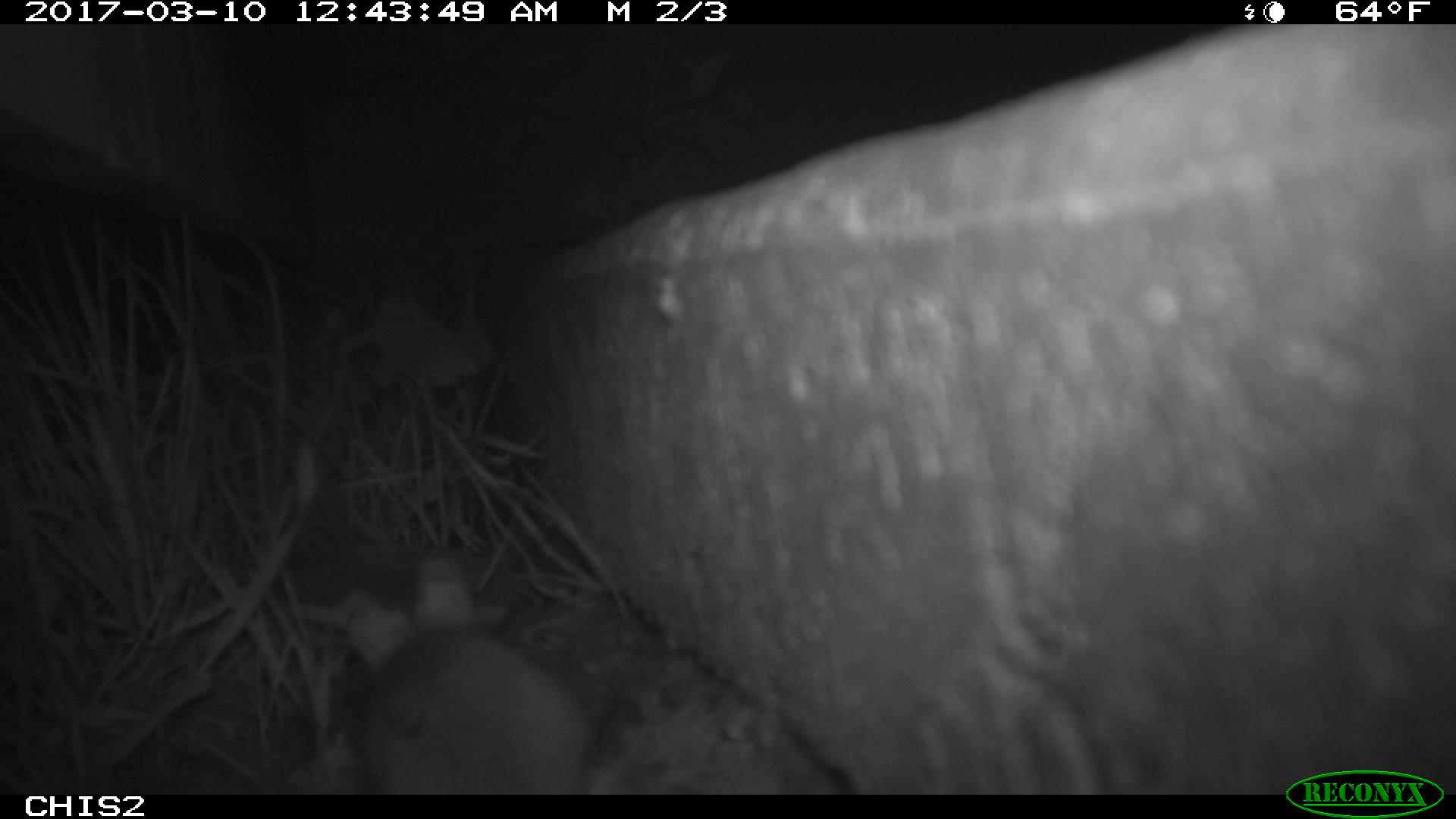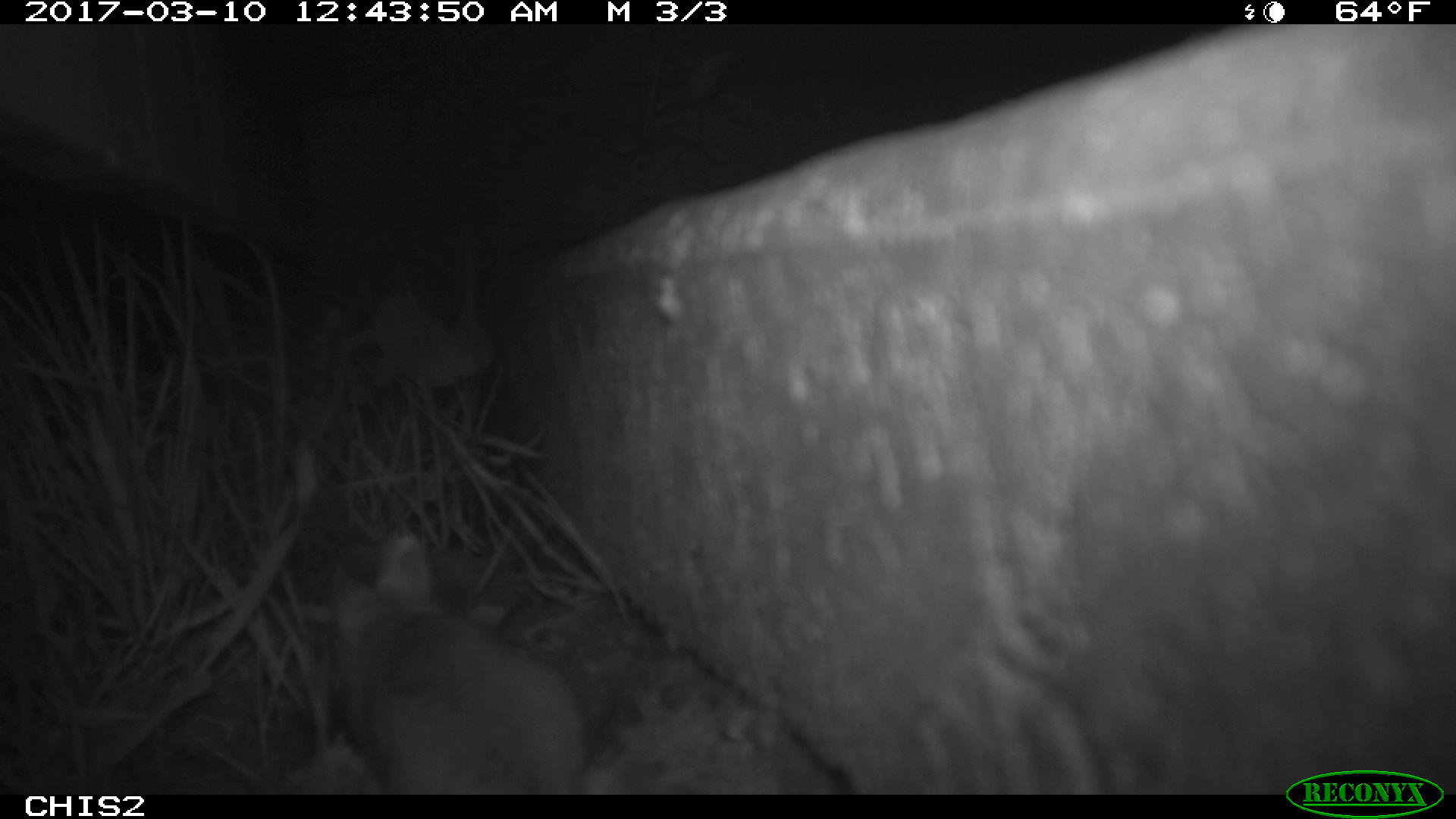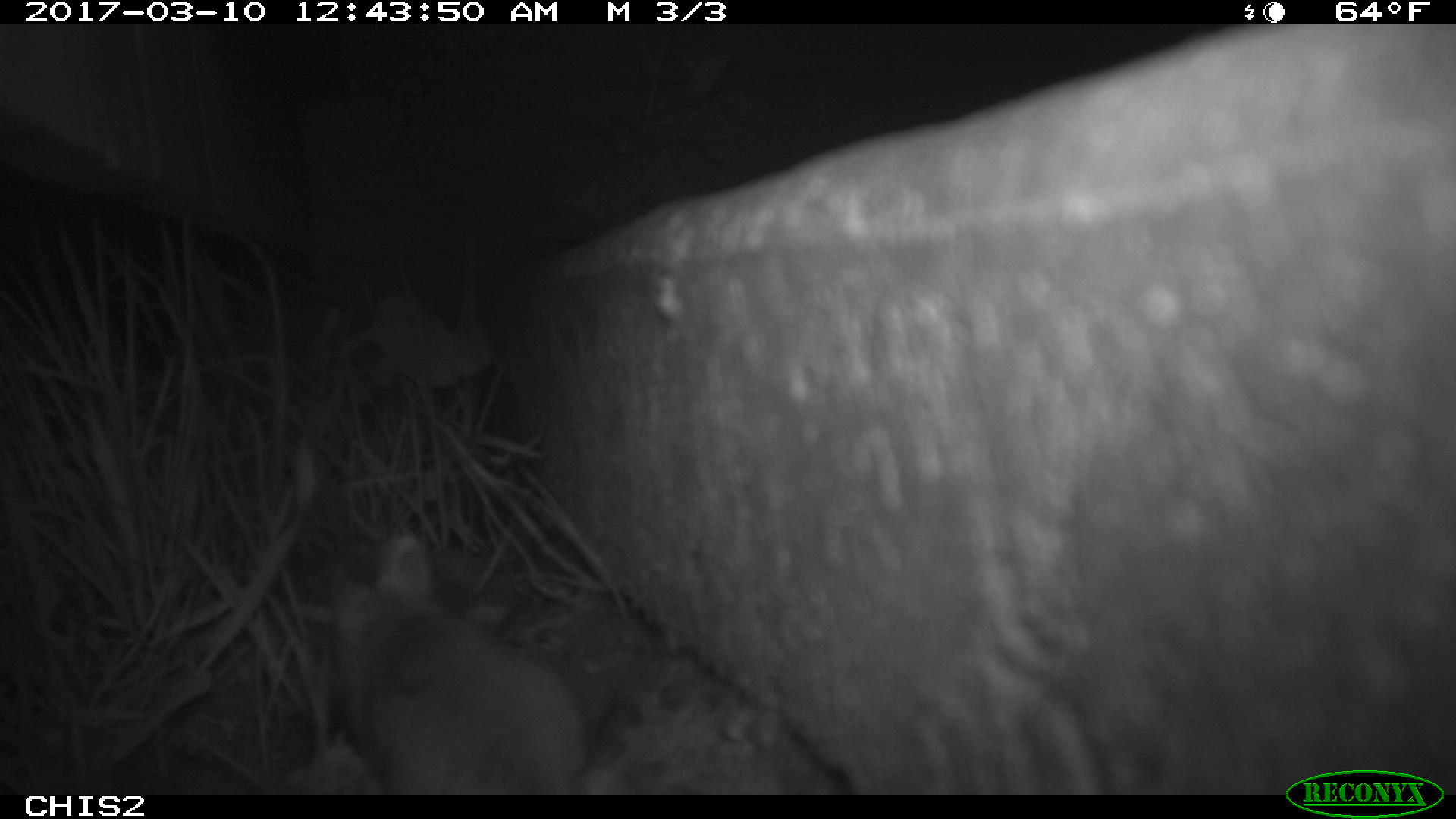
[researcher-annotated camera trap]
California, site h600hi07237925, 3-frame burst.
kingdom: Animalia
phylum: Chordata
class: Mammalia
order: Rodentia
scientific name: Rodentia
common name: rodent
Rodent (Rodentia).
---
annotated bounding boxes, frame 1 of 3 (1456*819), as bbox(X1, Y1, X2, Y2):
rodent: bbox(343, 563, 598, 795)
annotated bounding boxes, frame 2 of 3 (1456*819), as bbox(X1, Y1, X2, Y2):
rodent: bbox(329, 536, 582, 796)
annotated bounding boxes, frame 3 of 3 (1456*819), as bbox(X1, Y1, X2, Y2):
rodent: bbox(323, 535, 585, 795)